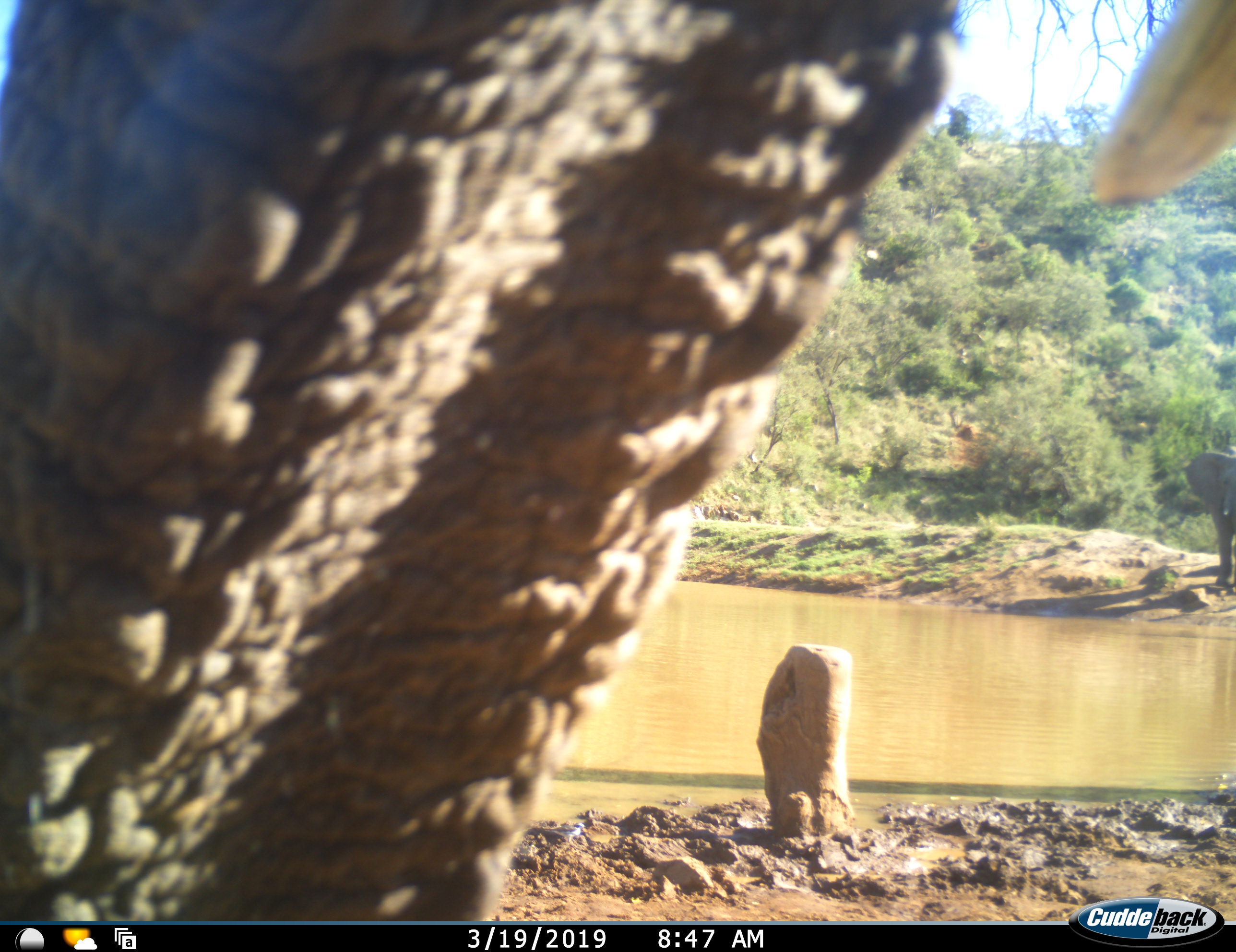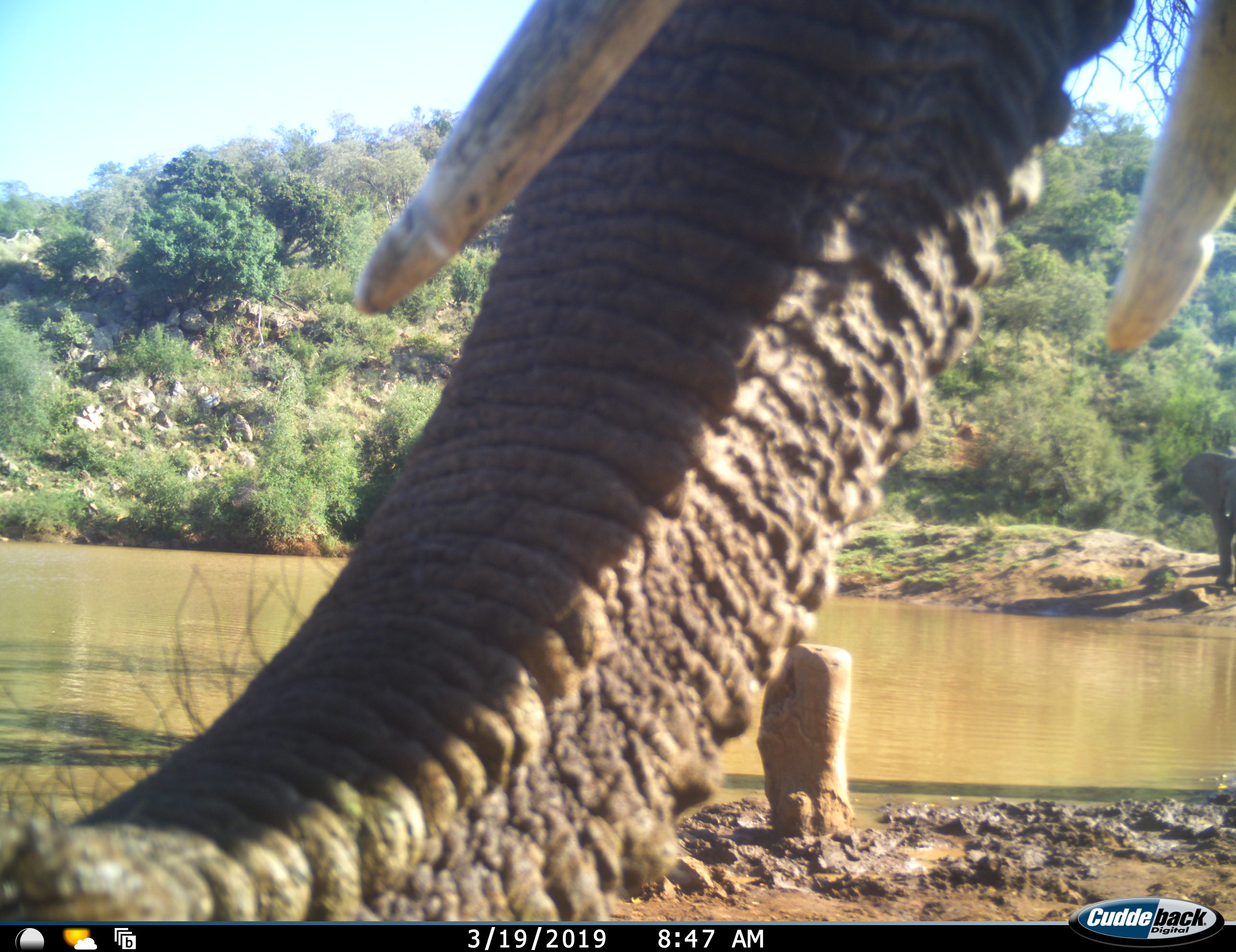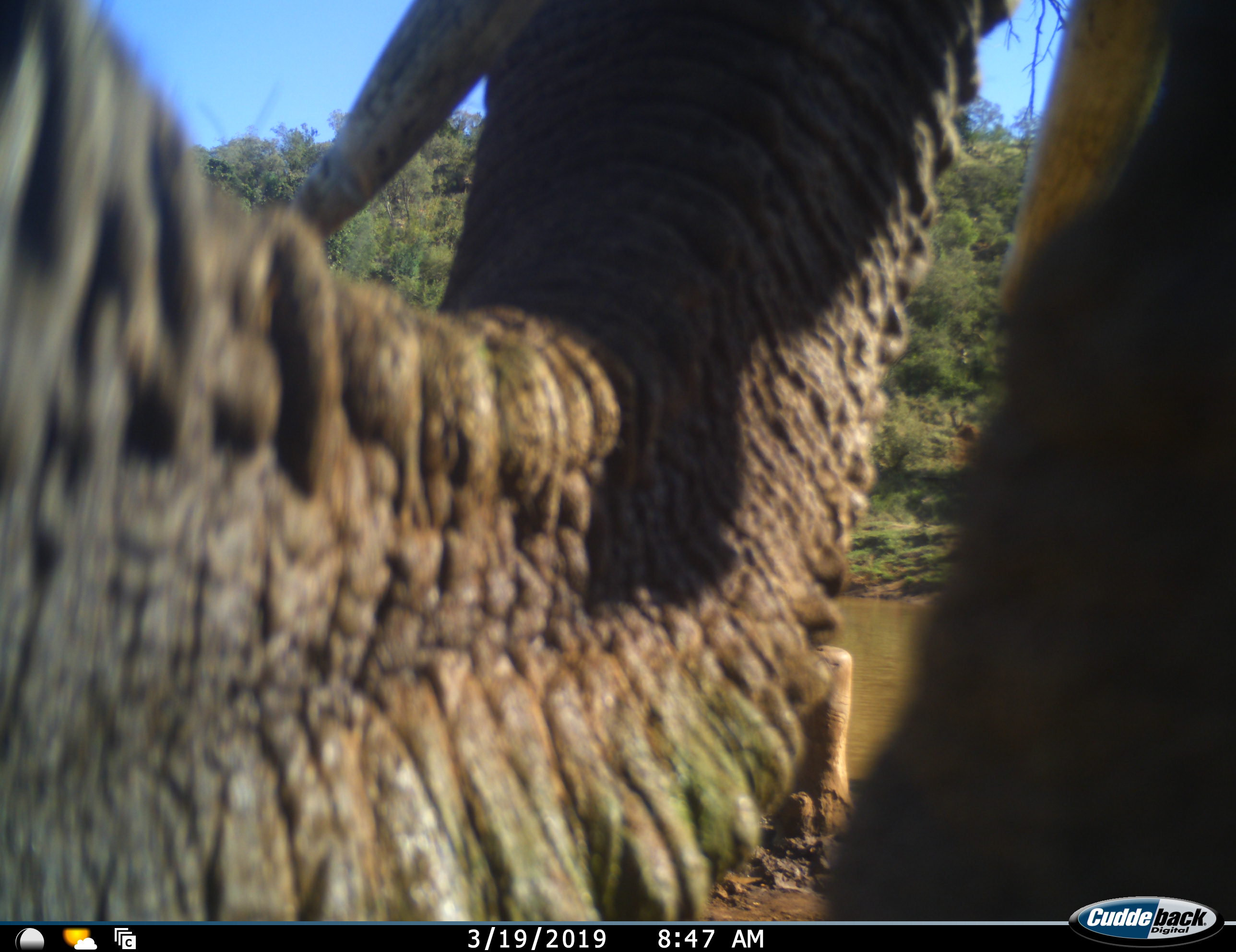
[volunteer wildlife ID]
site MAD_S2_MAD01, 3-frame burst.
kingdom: Animalia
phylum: Chordata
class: Mammalia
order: Proboscidea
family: Elephantidae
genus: Loxodonta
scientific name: Loxodonta africana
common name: african bush elephant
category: elephant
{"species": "elephant (african bush elephant) (Loxodonta africana)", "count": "1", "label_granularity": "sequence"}